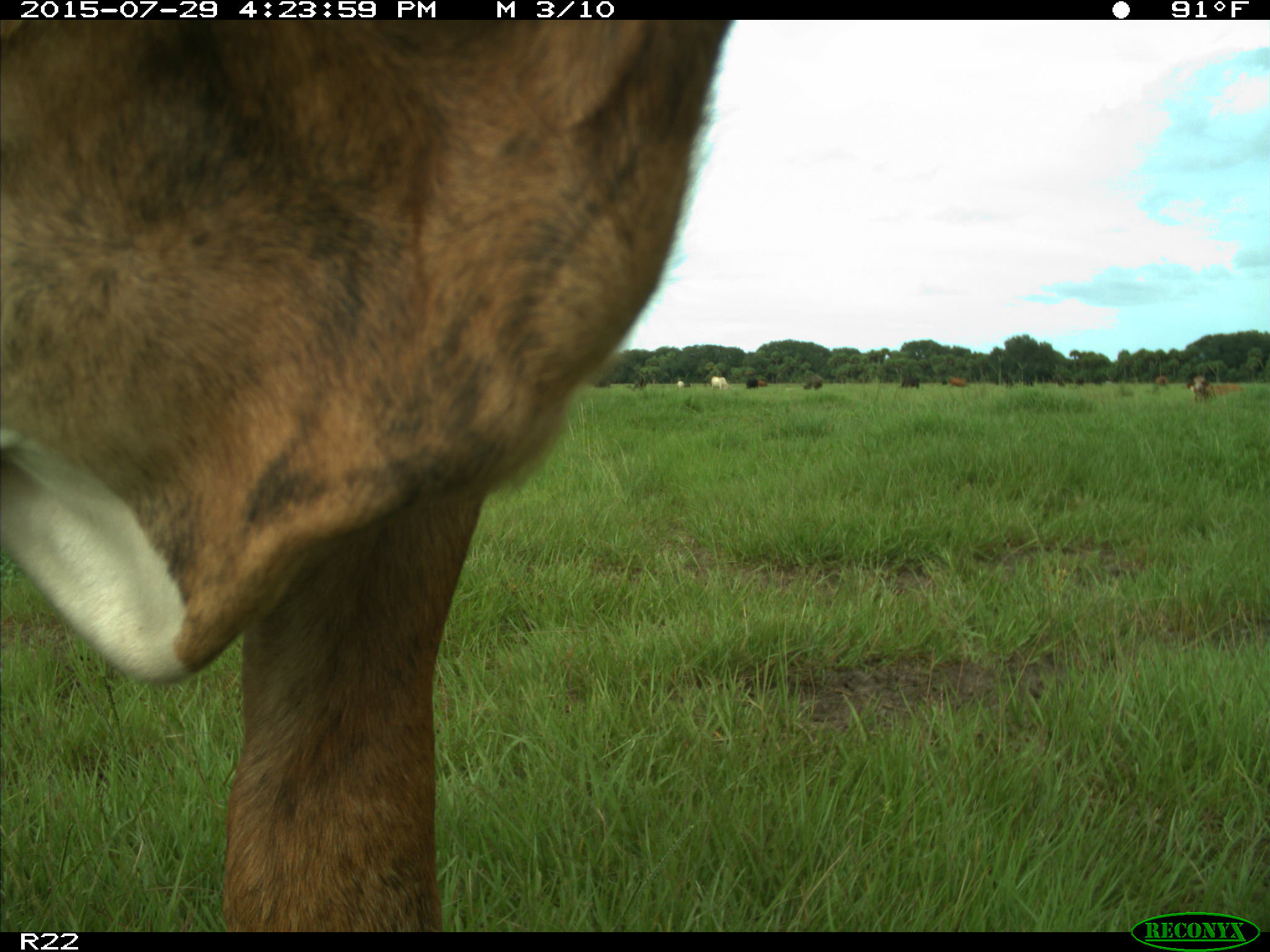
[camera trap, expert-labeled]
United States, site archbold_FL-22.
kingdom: Animalia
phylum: Chordata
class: Mammalia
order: Artiodactyla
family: Bovidae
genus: Bos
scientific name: Bos taurus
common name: domestic cow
Bos taurus (domestic cow).